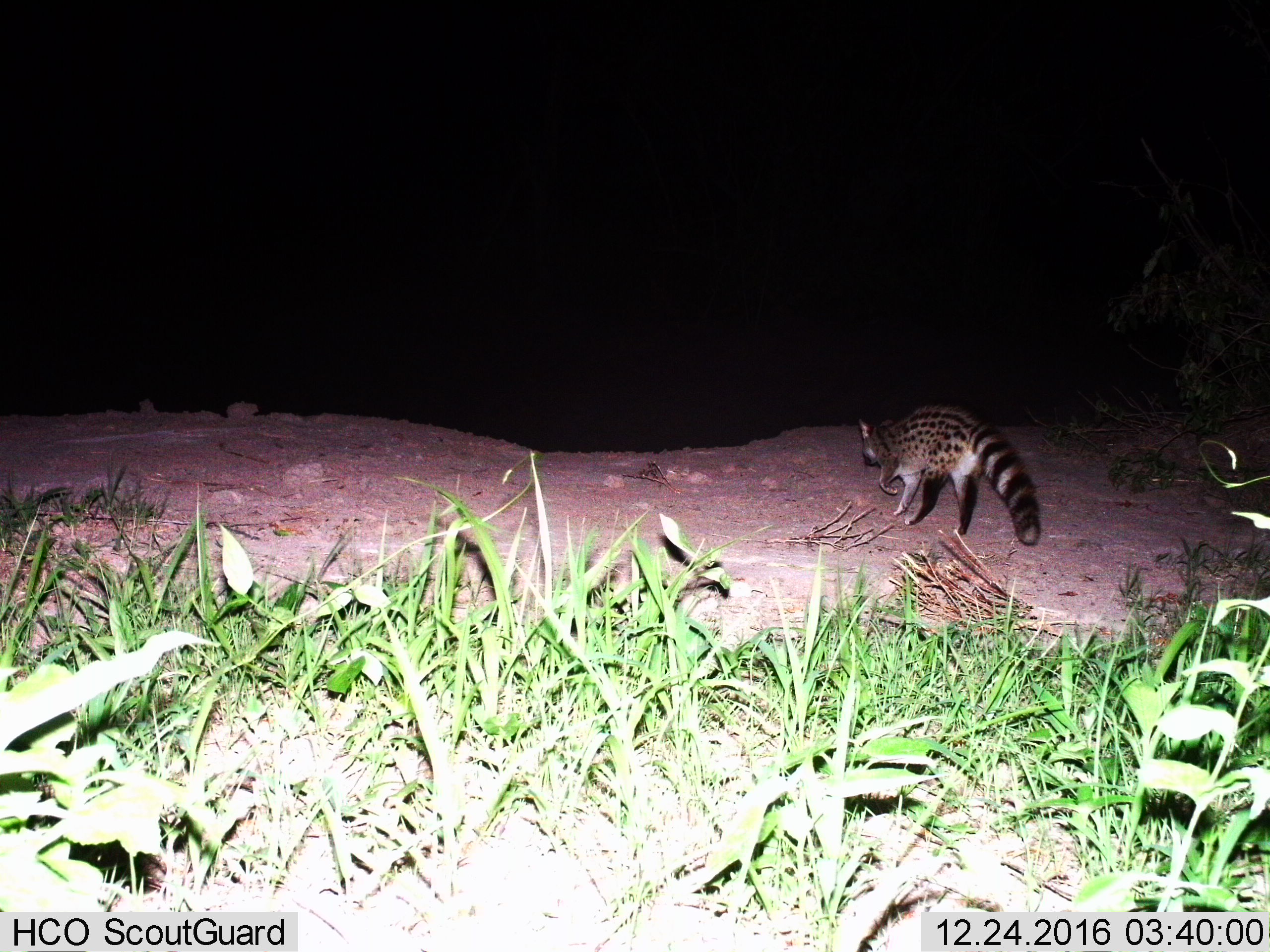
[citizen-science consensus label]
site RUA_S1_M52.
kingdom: Animalia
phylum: Chordata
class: Mammalia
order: Carnivora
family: Viverridae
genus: Genetta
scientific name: Genetta genetta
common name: small-spotted genet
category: genetcommonsmallspotted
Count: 1.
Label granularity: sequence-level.